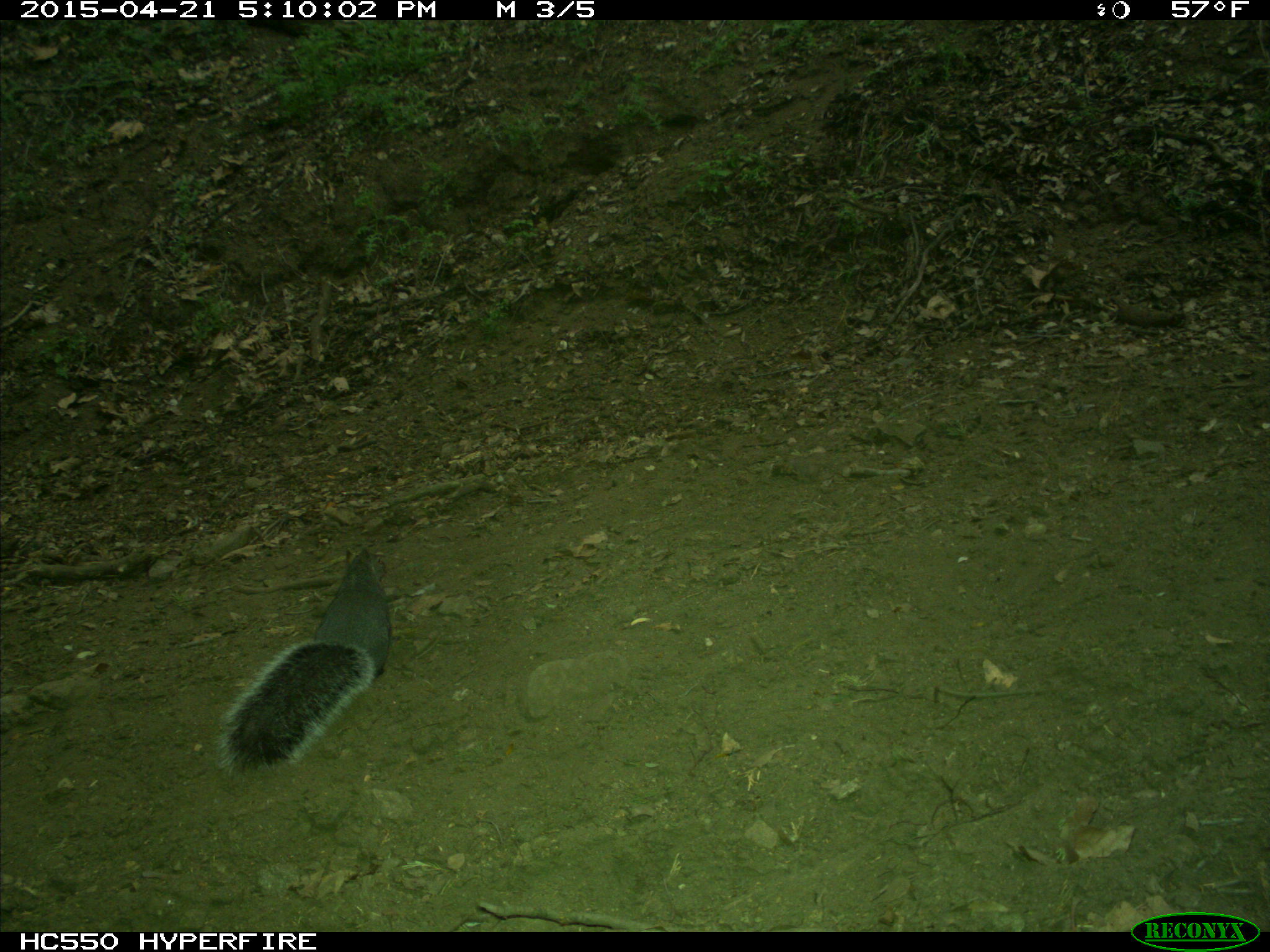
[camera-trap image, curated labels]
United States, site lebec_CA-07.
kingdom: Animalia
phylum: Chordata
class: Mammalia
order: Rodentia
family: Sciuridae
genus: Sciurus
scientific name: Sciurus carolinensis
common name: eastern gray squirrel